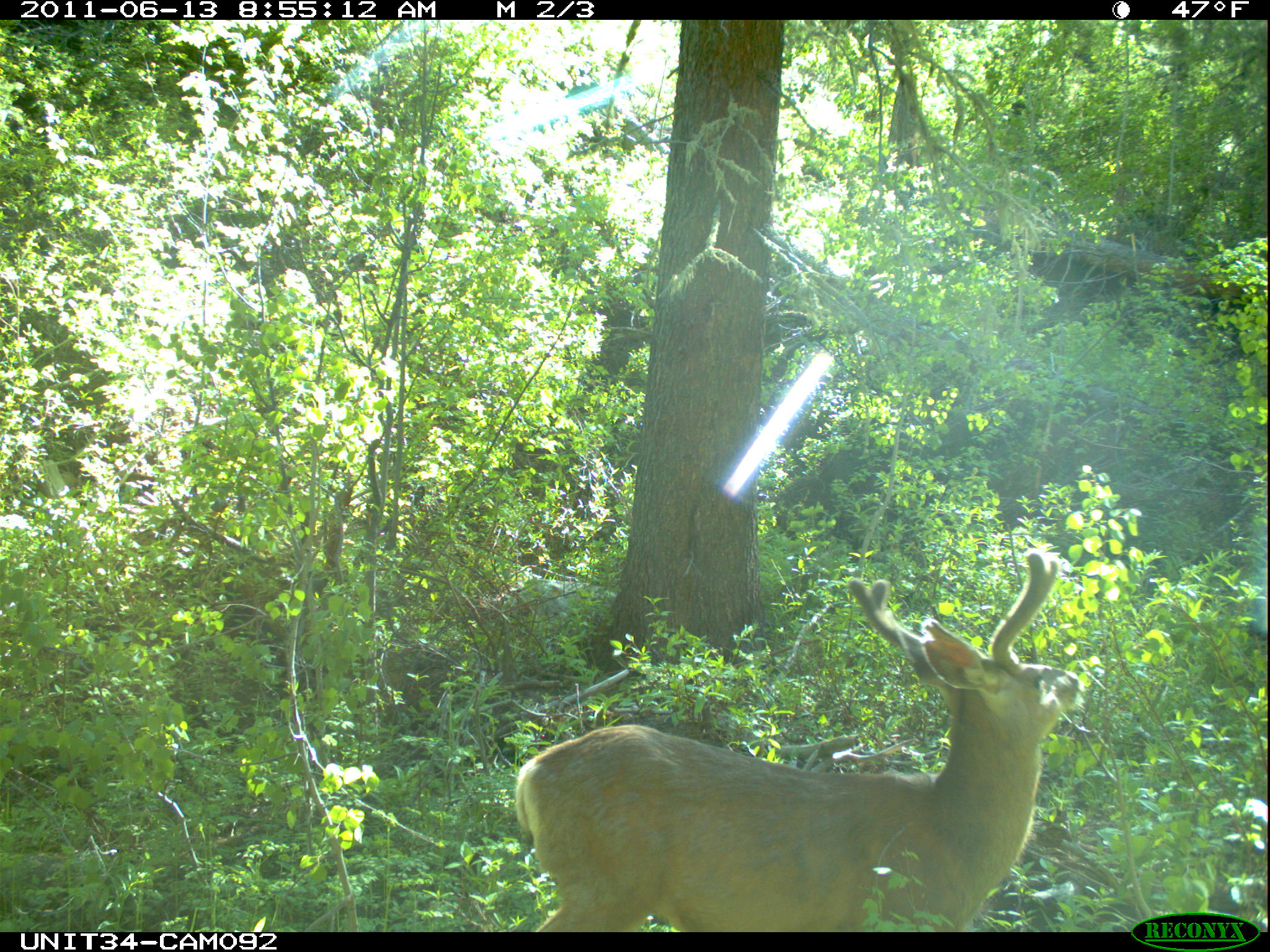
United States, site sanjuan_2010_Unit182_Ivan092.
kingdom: Animalia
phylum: Chordata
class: Mammalia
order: Artiodactyla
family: Cervidae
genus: Odocoileus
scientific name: Odocoileus hemionus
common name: mule deer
Odocoileus hemionus (mule deer).